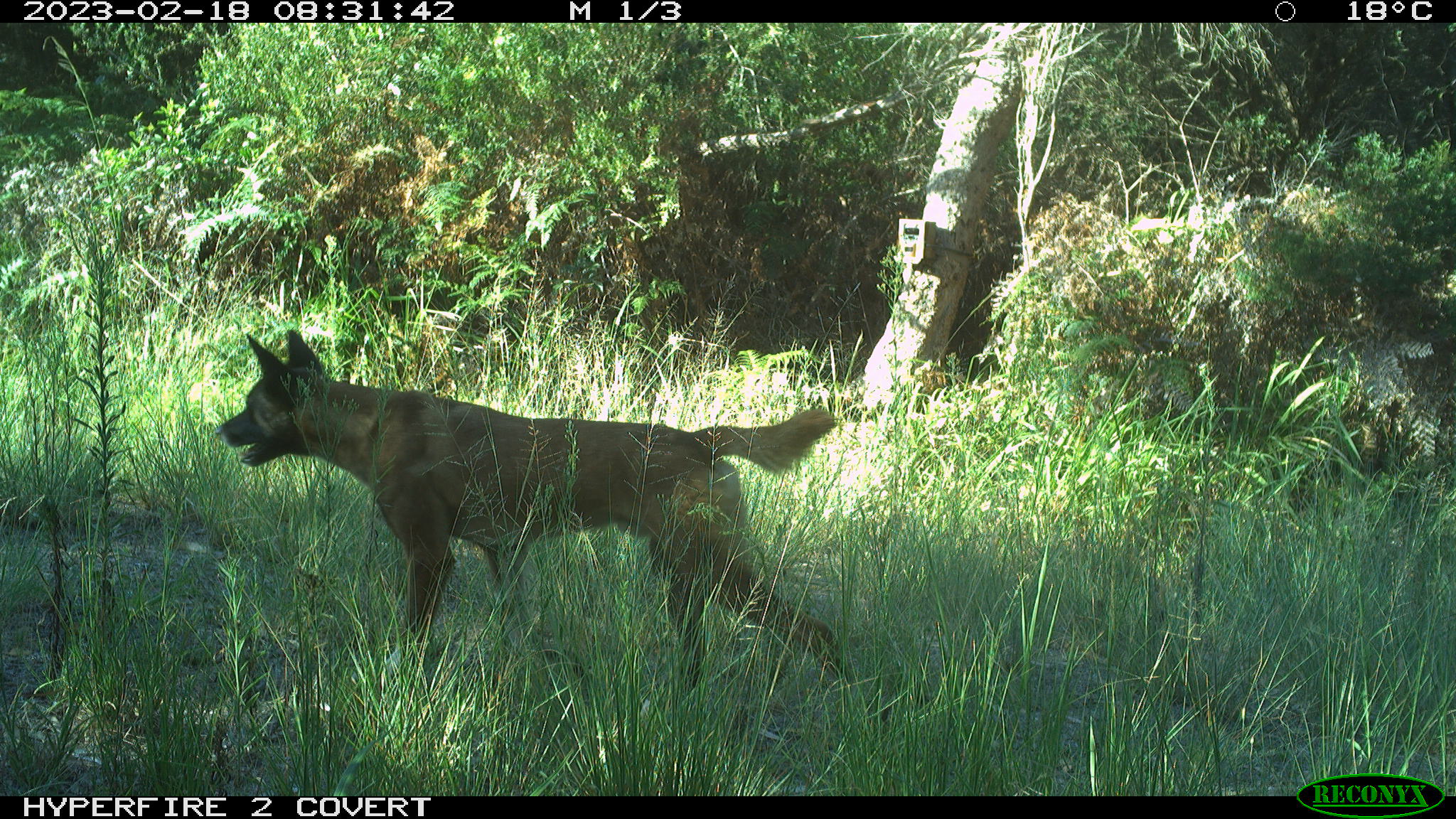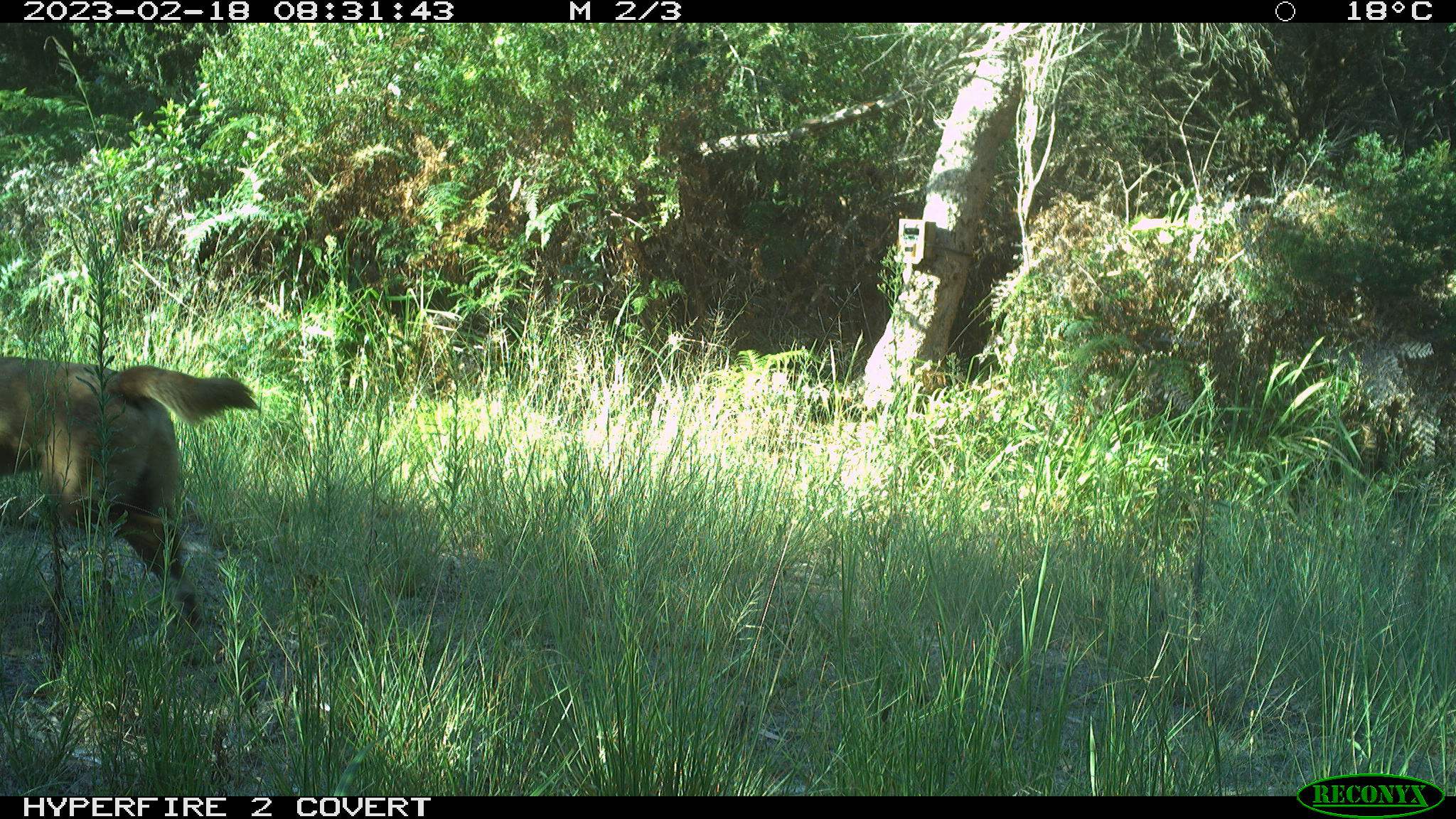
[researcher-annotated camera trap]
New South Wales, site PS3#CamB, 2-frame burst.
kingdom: Animalia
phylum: Chordata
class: Mammalia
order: Carnivora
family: Canidae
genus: Canis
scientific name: Canis familiaris dingo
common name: dingo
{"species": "dingo (Canis familiaris dingo)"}